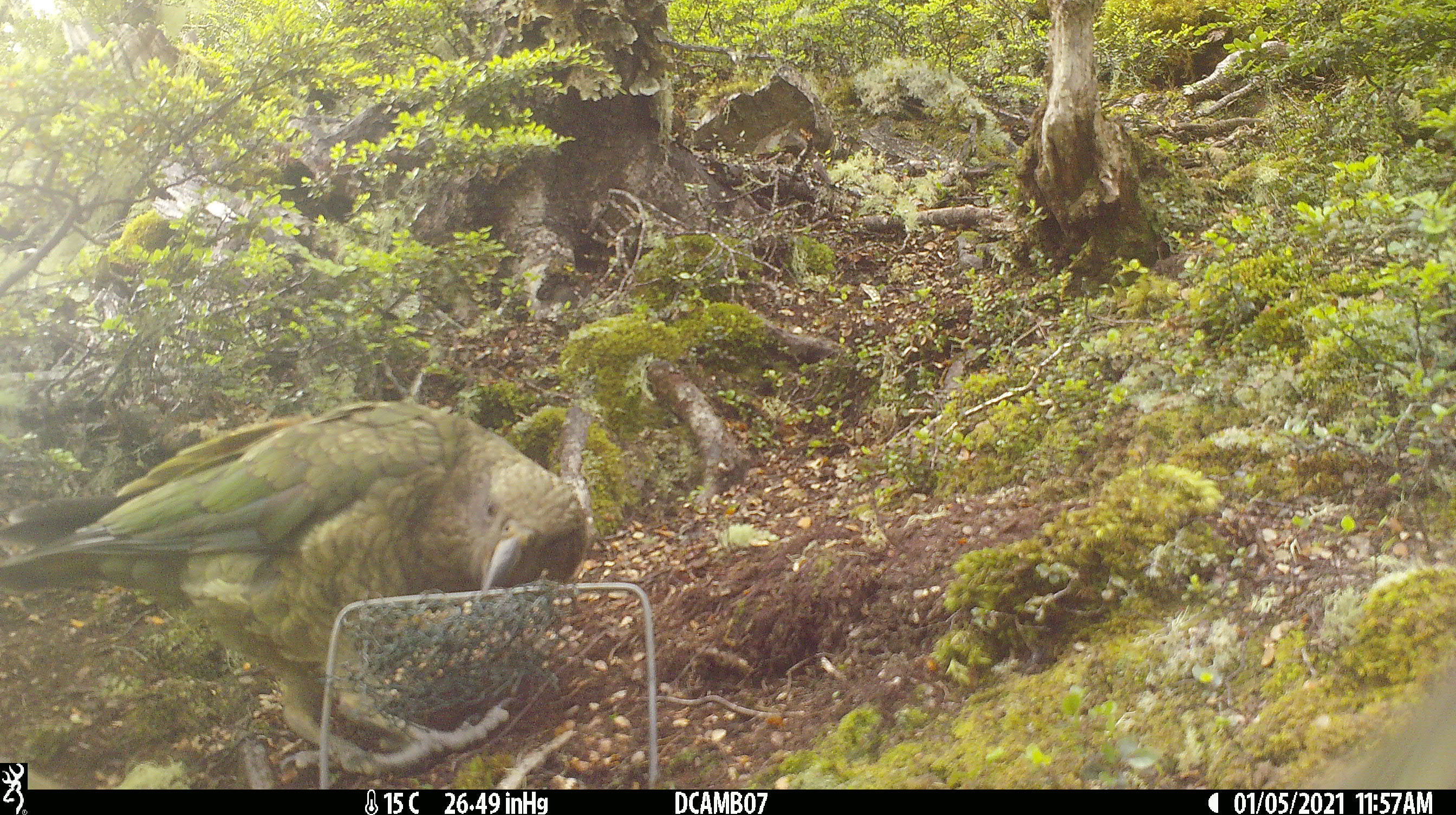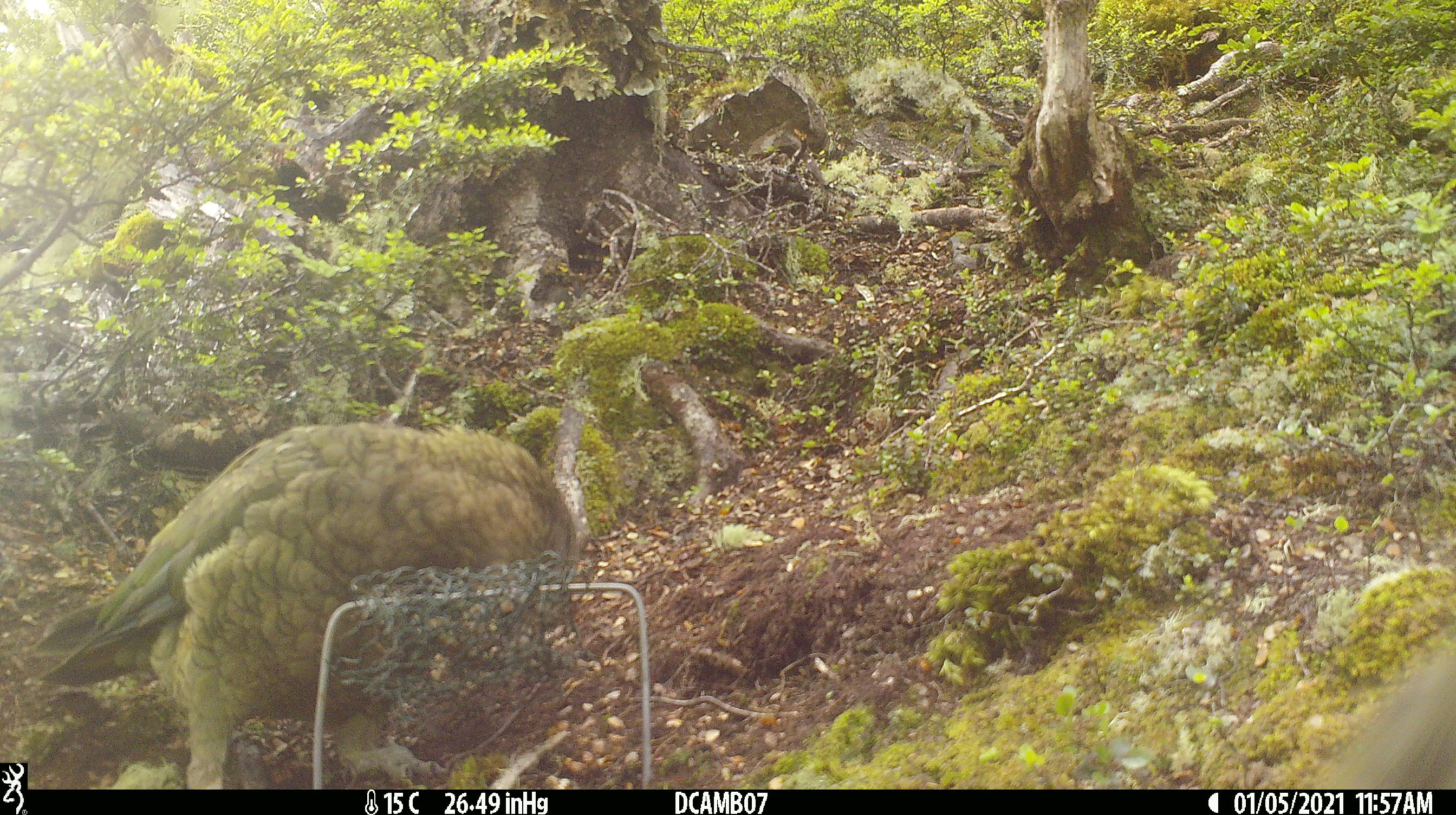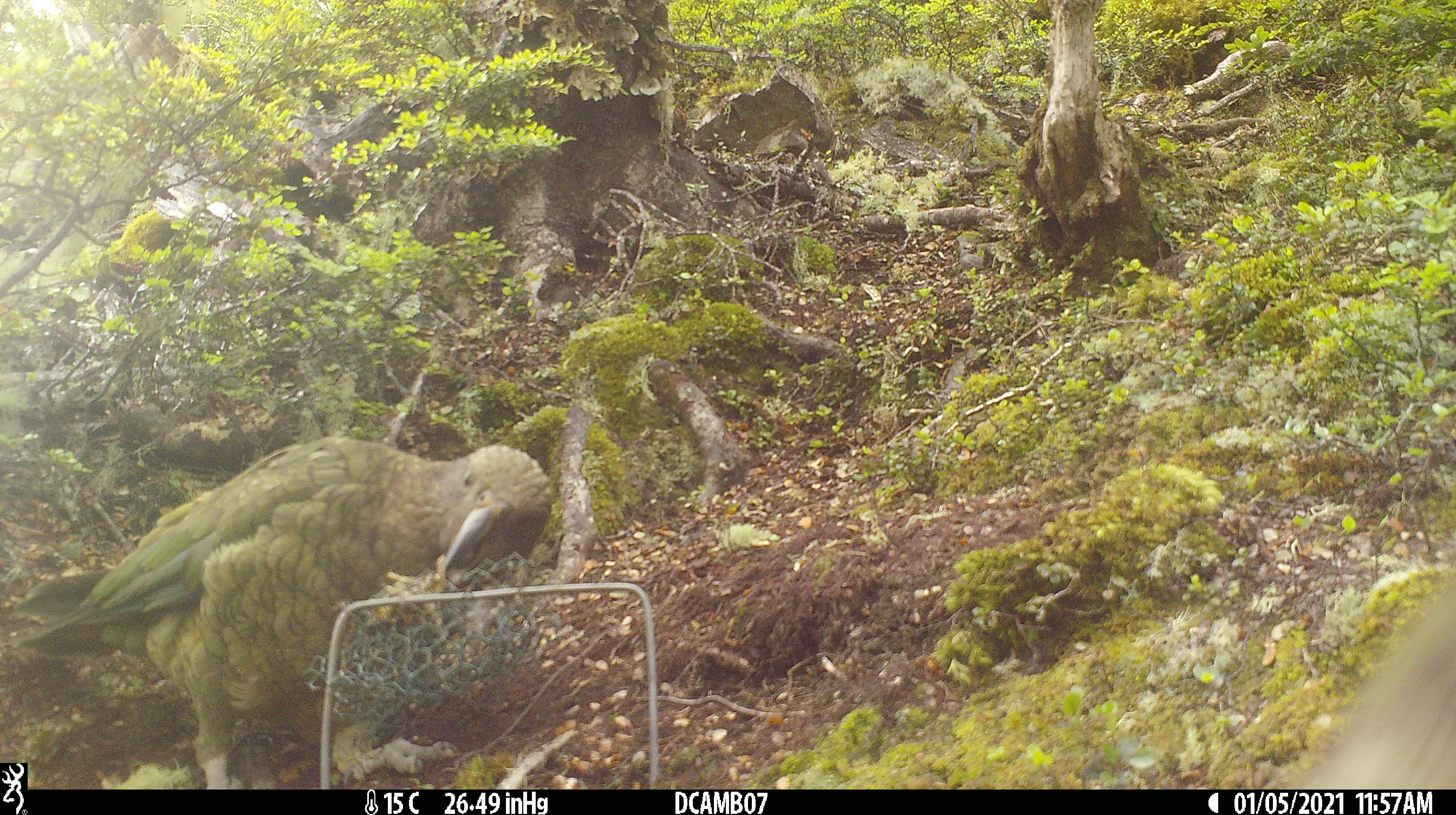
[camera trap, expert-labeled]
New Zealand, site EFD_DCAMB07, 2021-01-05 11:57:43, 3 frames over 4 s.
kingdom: Animalia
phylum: Chordata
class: Aves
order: Psittaciformes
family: Strigopidae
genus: Nestor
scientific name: Nestor notabilis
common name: kea